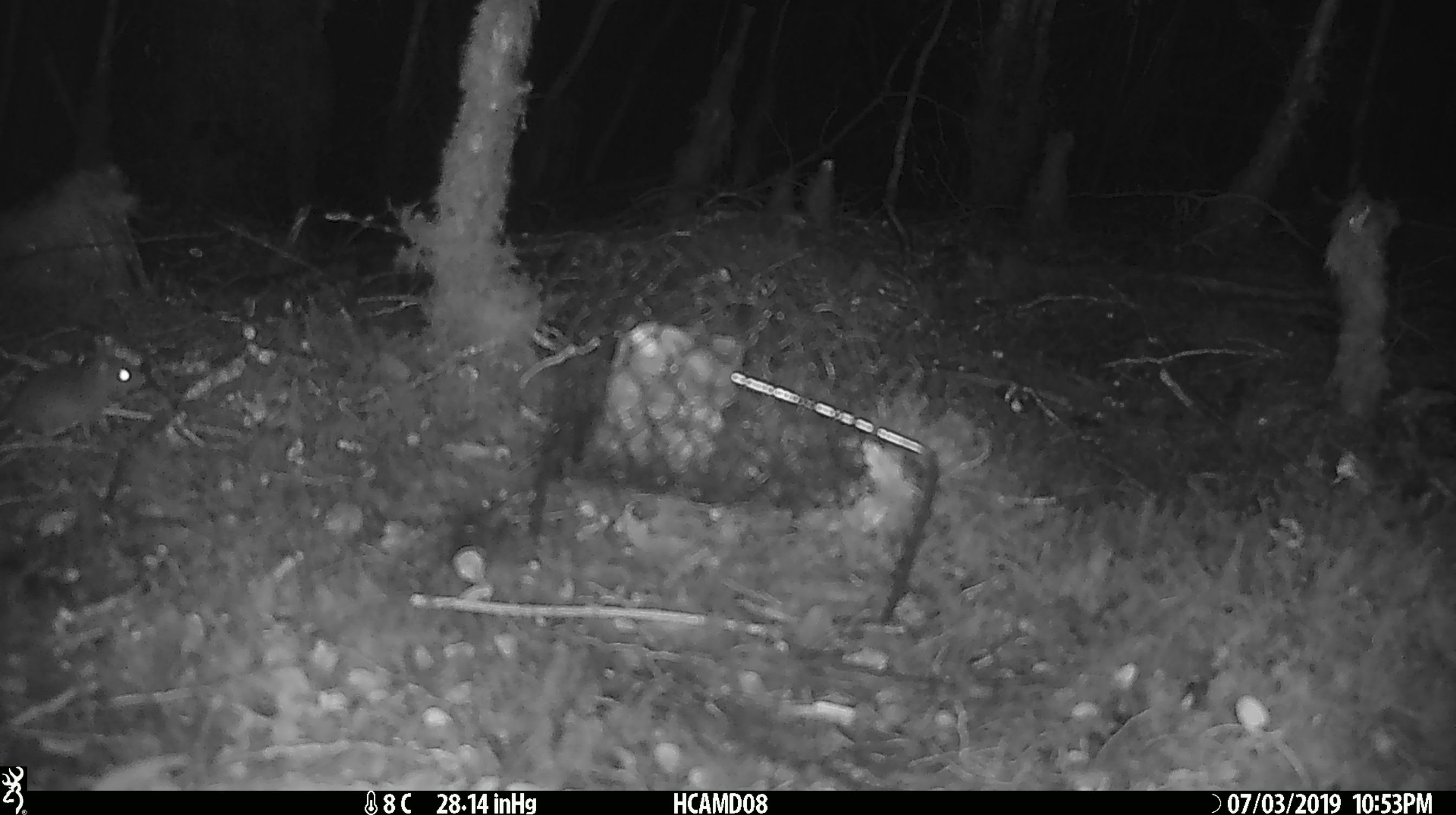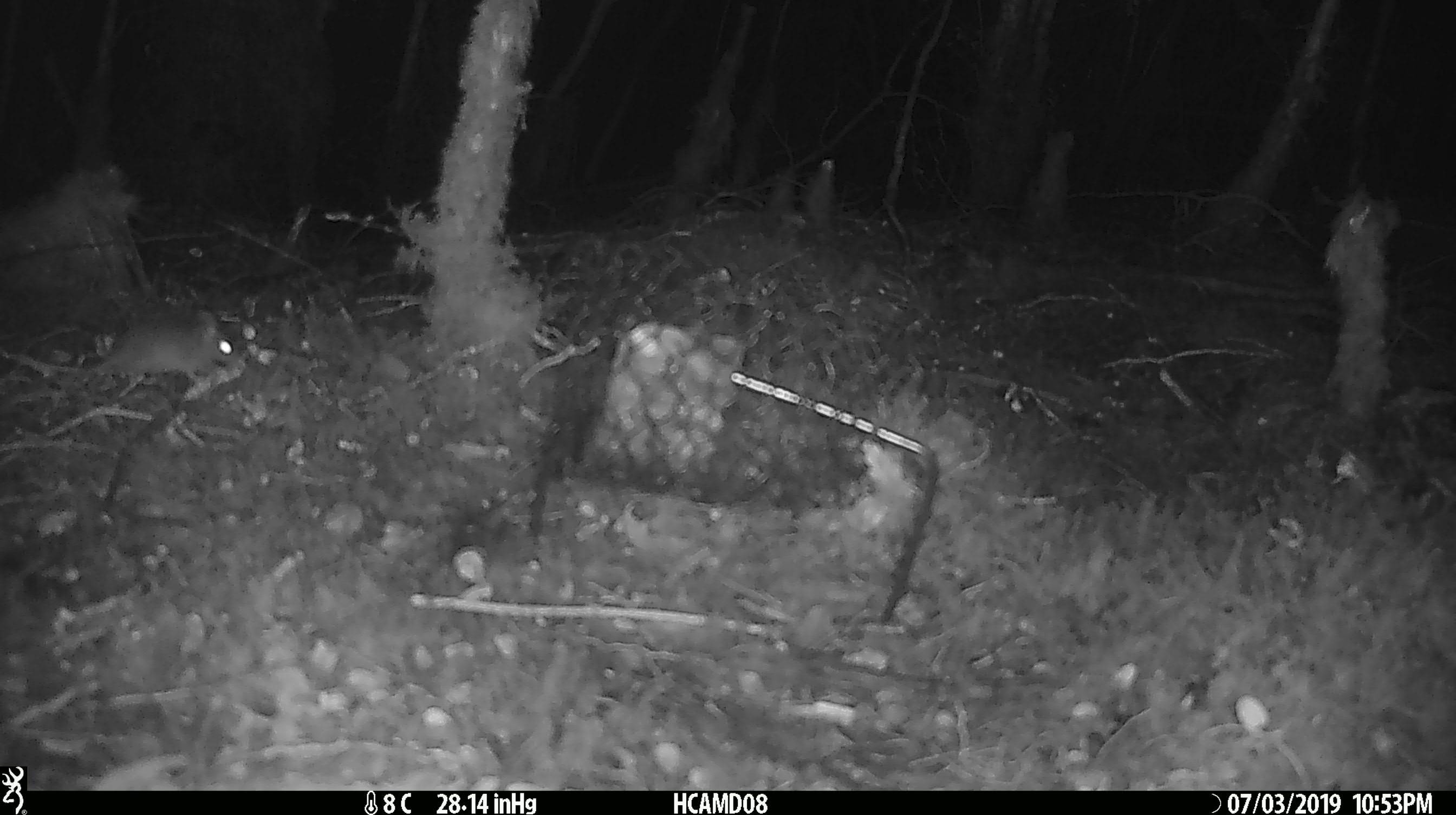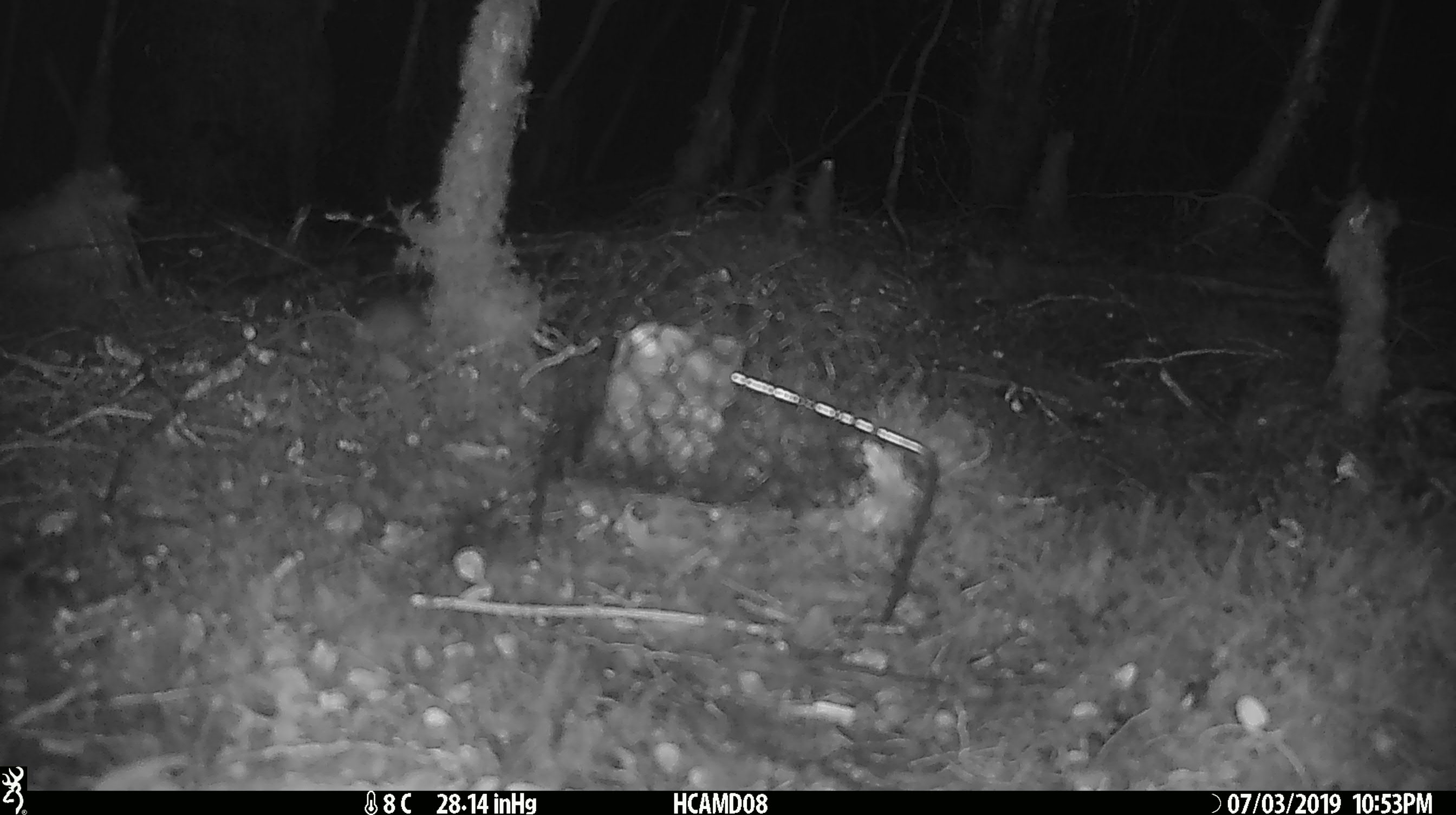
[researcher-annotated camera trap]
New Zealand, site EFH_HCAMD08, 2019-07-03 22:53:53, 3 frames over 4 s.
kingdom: Animalia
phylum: Chordata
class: Mammalia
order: Rodentia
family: Muridae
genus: Mus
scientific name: Mus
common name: mouse